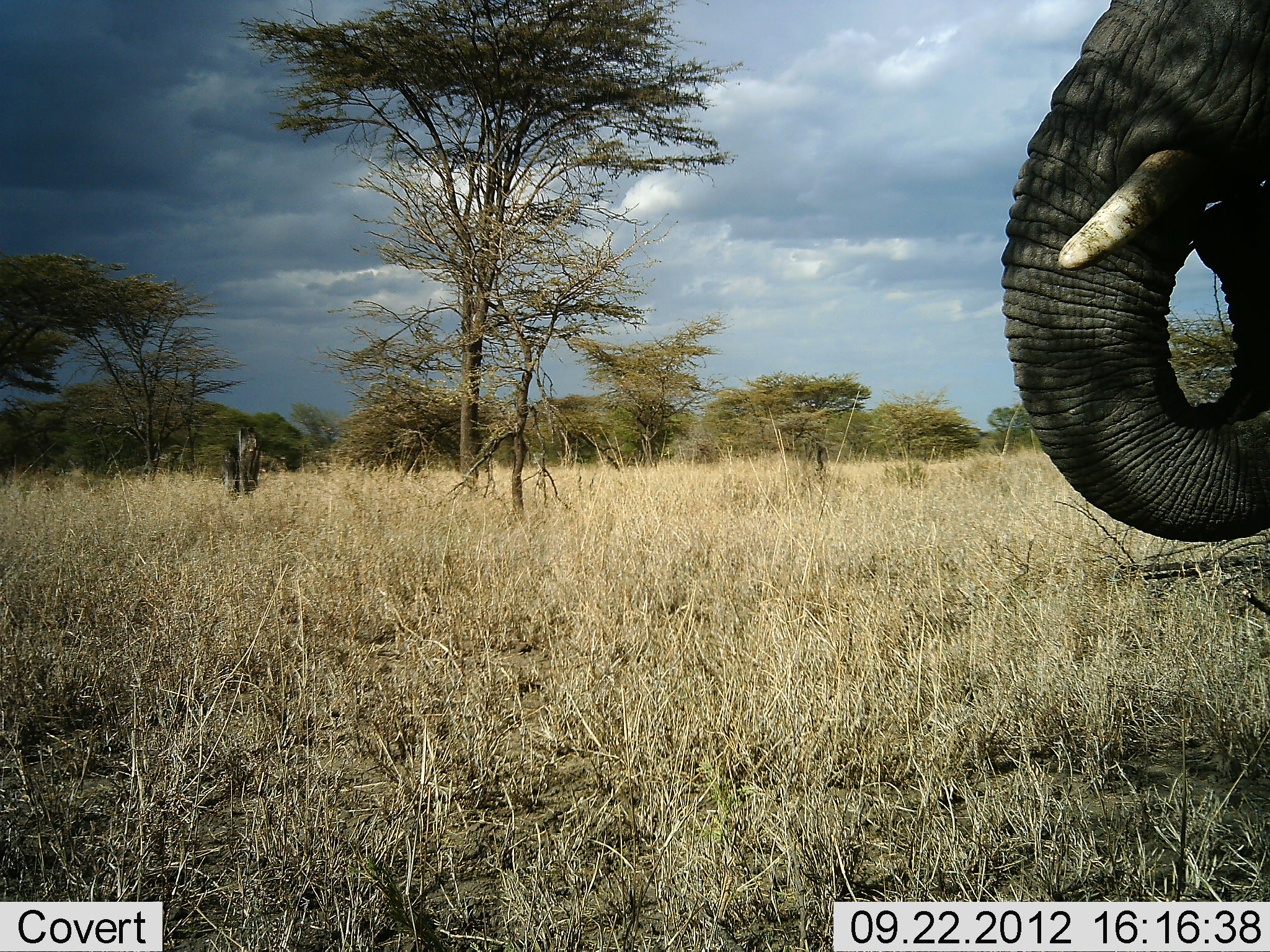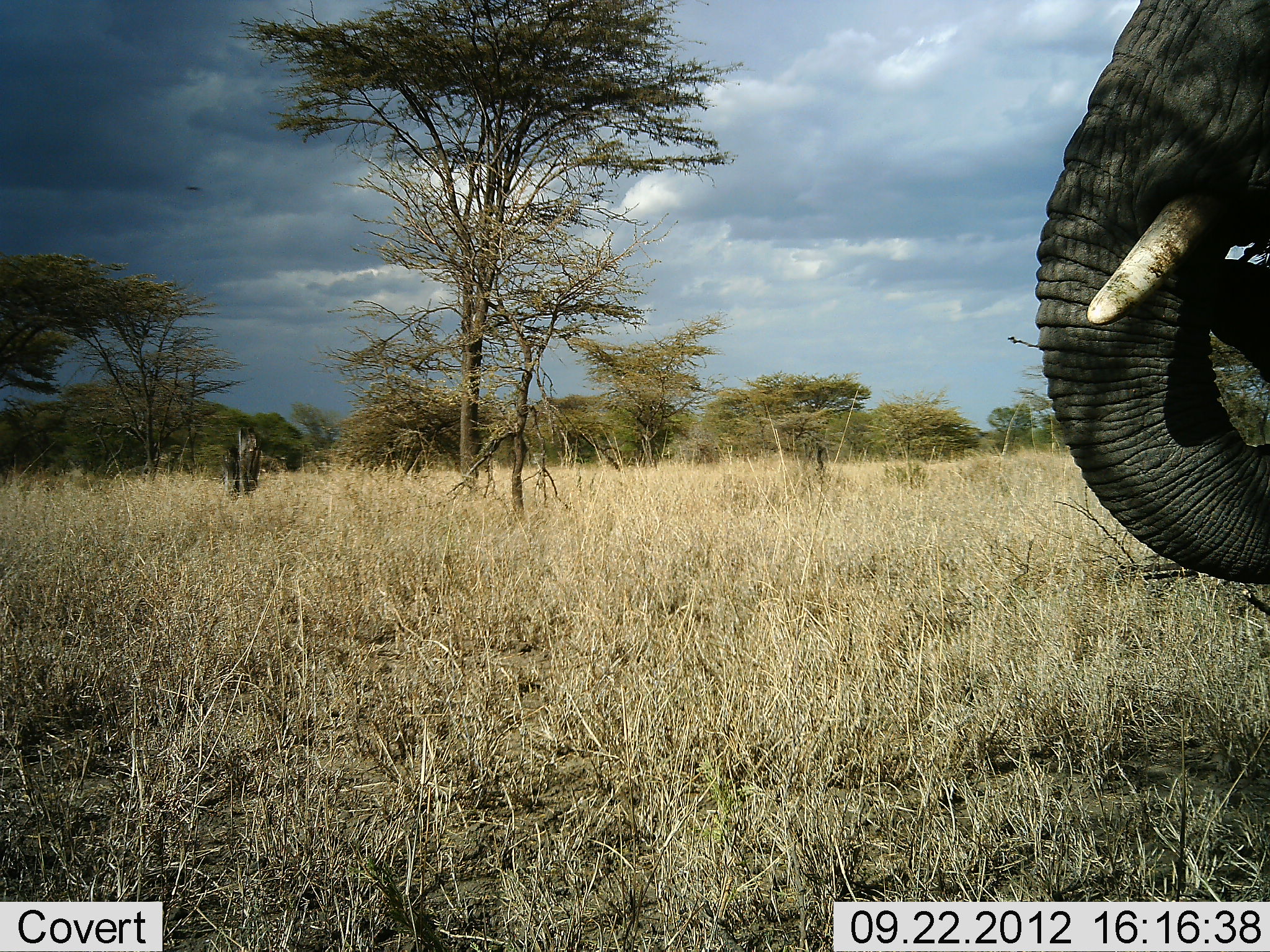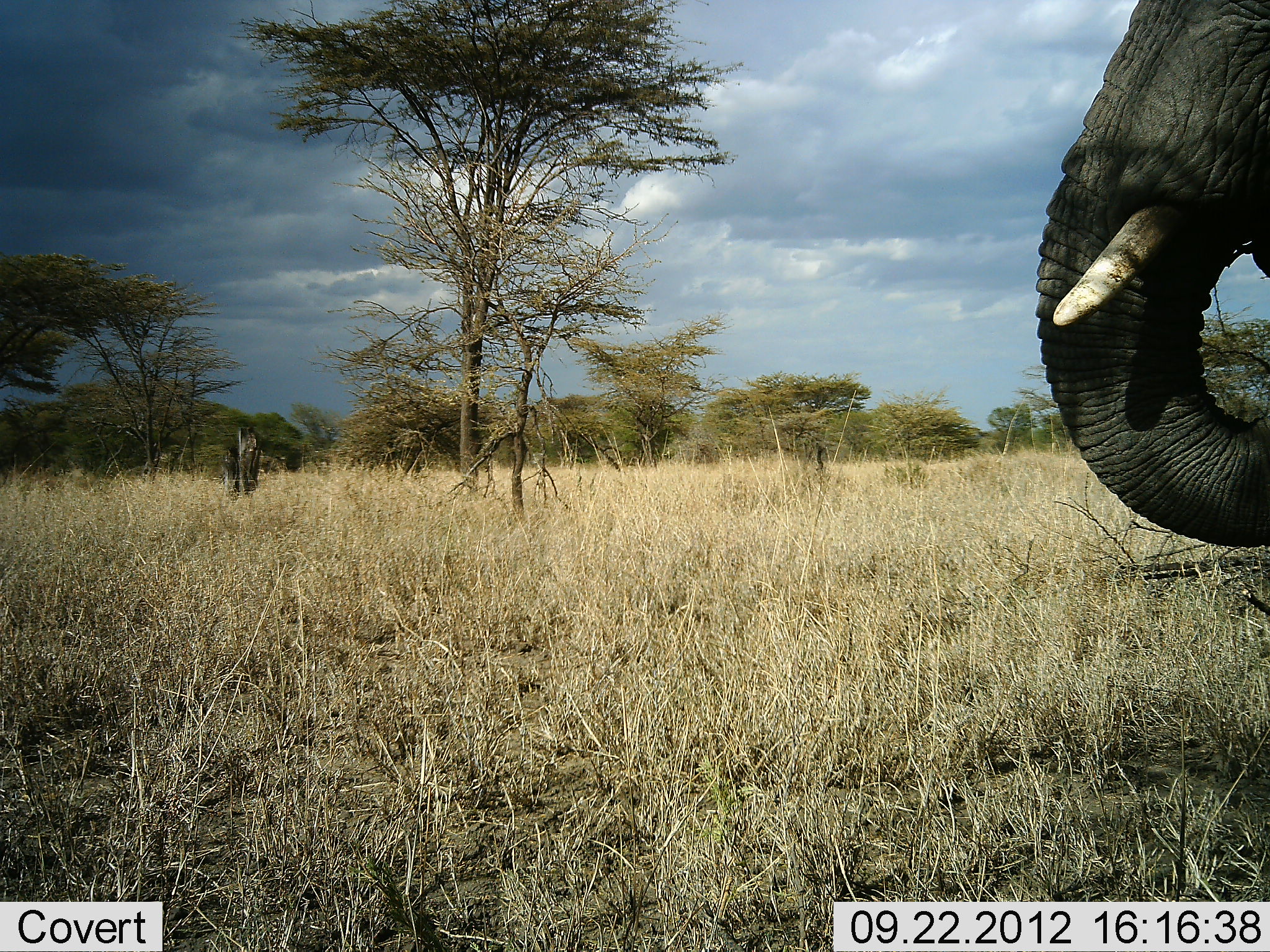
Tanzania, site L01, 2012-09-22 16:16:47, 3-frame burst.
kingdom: Animalia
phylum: Chordata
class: Mammalia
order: Proboscidea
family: Elephantidae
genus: Loxodonta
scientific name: Loxodonta africana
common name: african bush elephant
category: elephant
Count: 1.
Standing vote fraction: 70%.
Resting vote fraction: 0%.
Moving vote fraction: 0%.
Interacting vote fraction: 0%.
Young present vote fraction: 0%.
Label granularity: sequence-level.